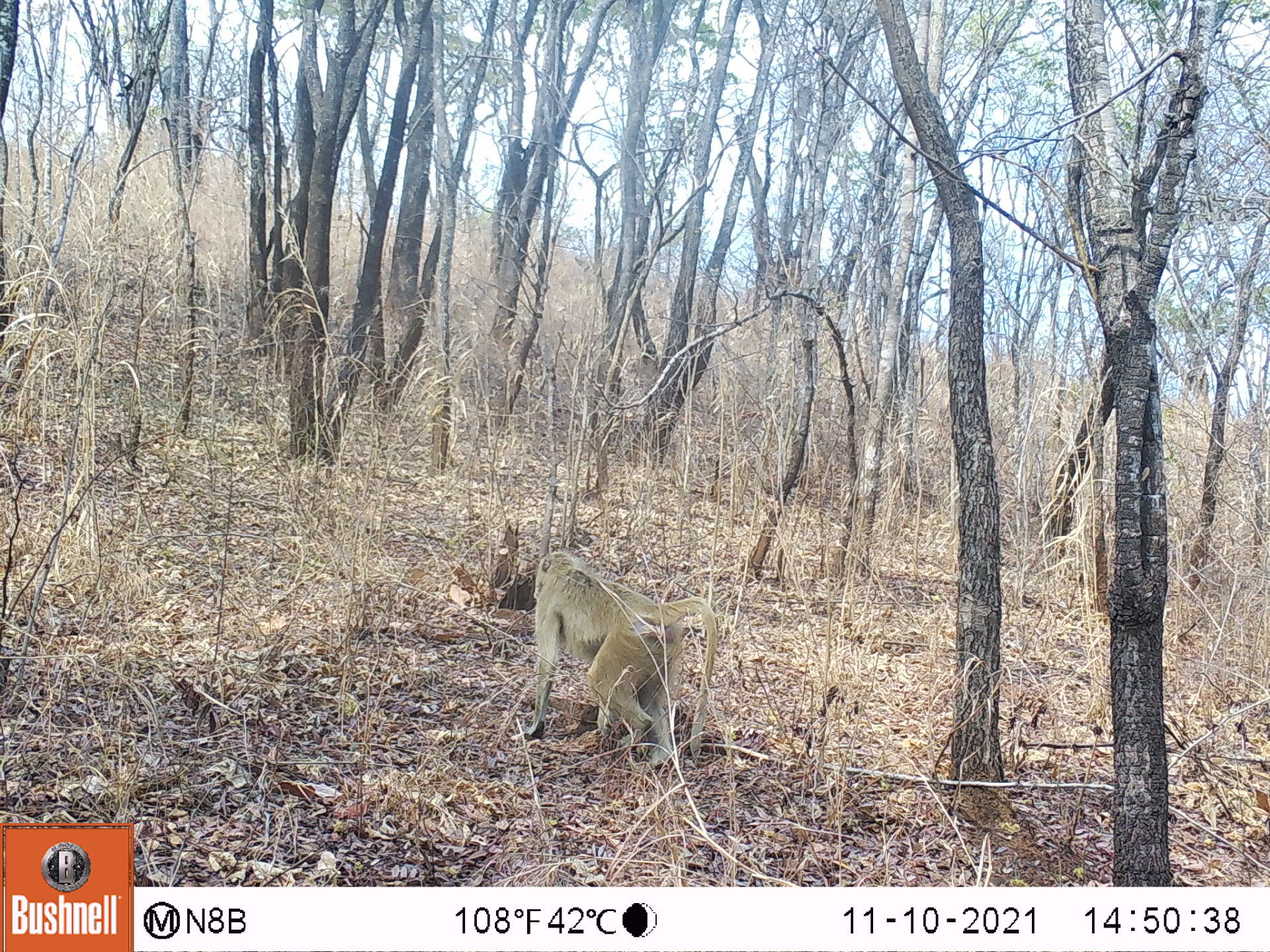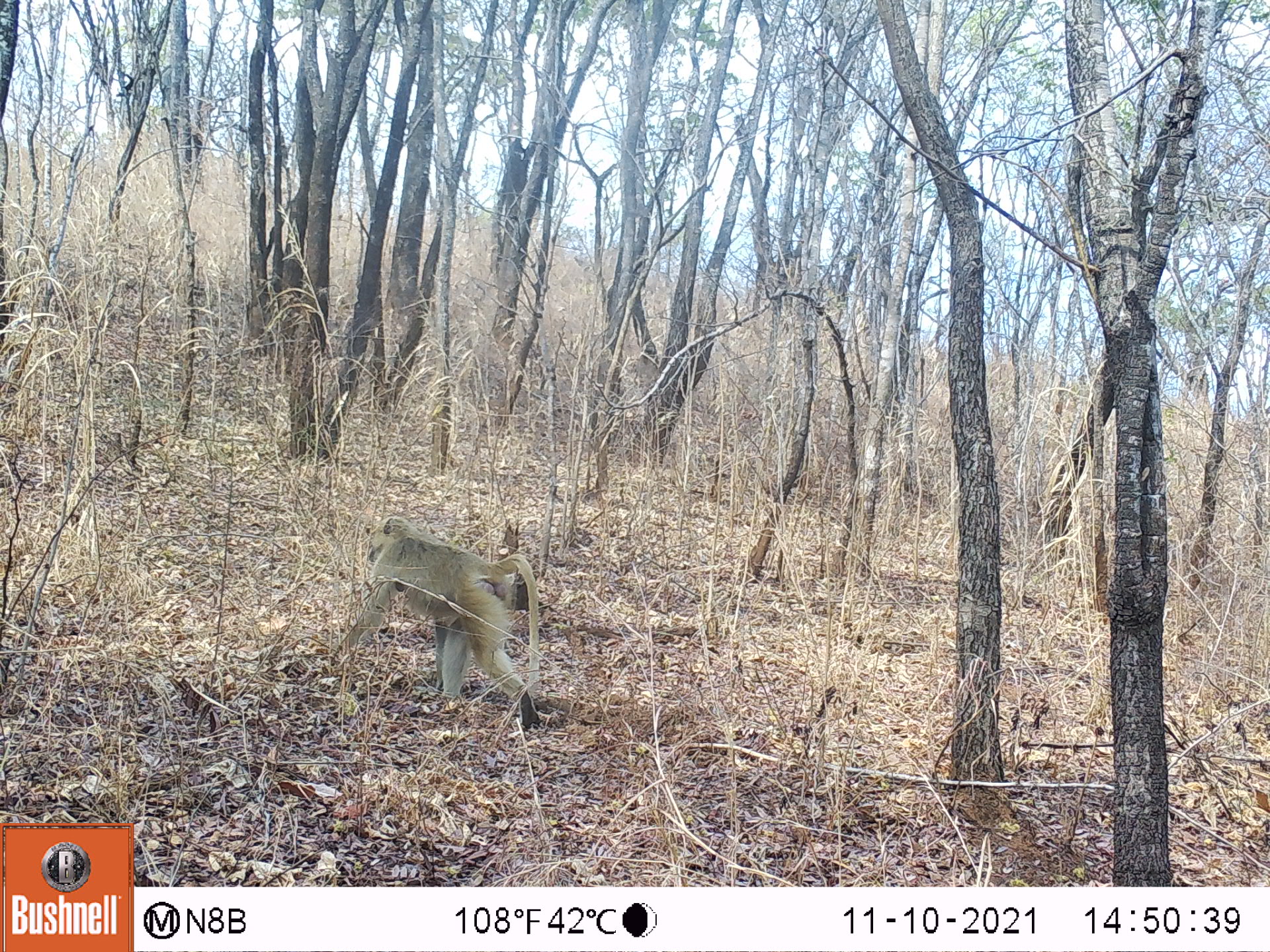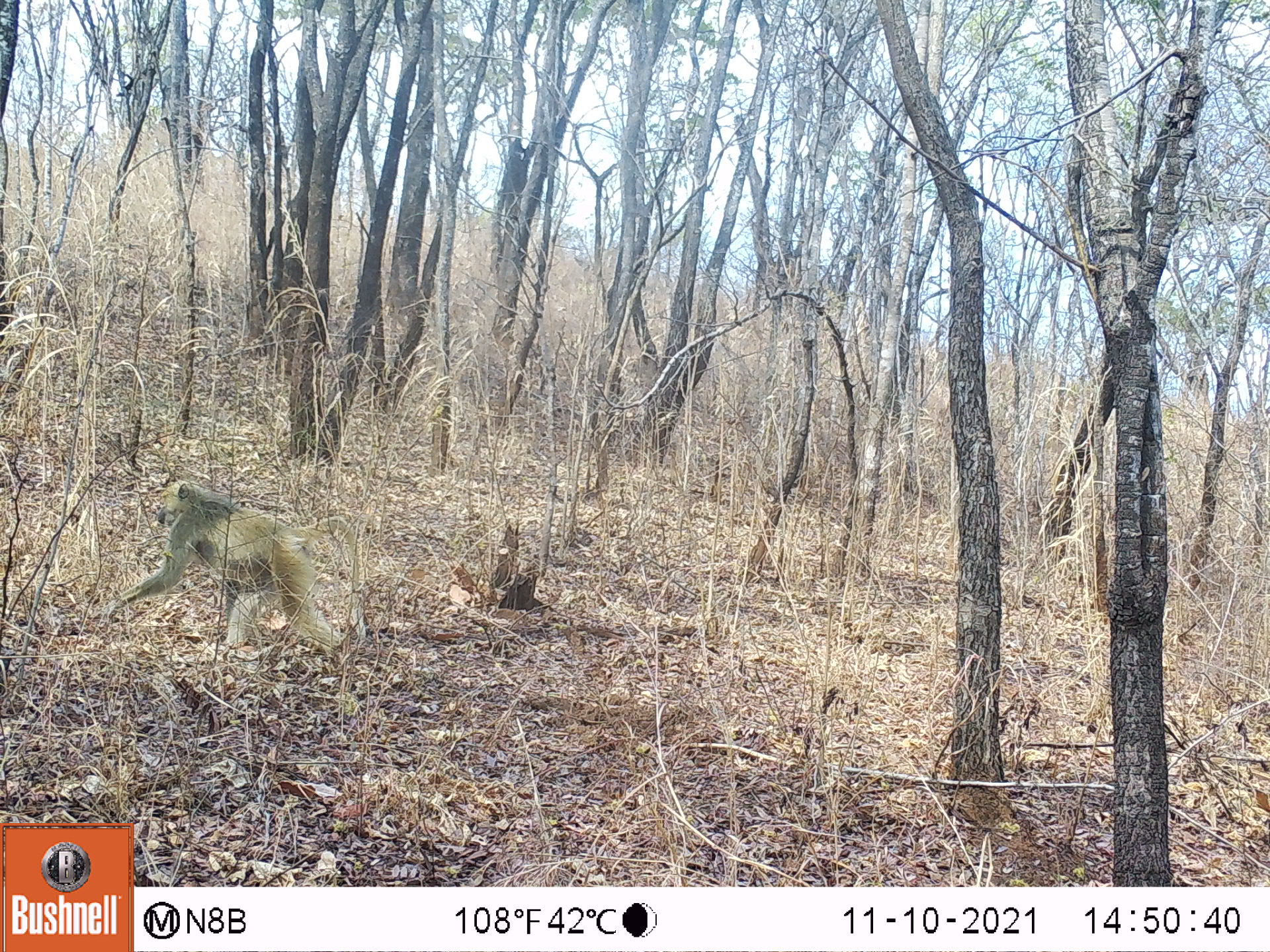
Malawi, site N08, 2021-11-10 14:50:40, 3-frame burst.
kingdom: Animalia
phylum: Chordata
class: Mammalia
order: Primates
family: Cercopithecidae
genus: Papio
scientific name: Papio cynocephalus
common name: yellow baboon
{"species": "yellow baboon (Papio cynocephalus)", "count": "1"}